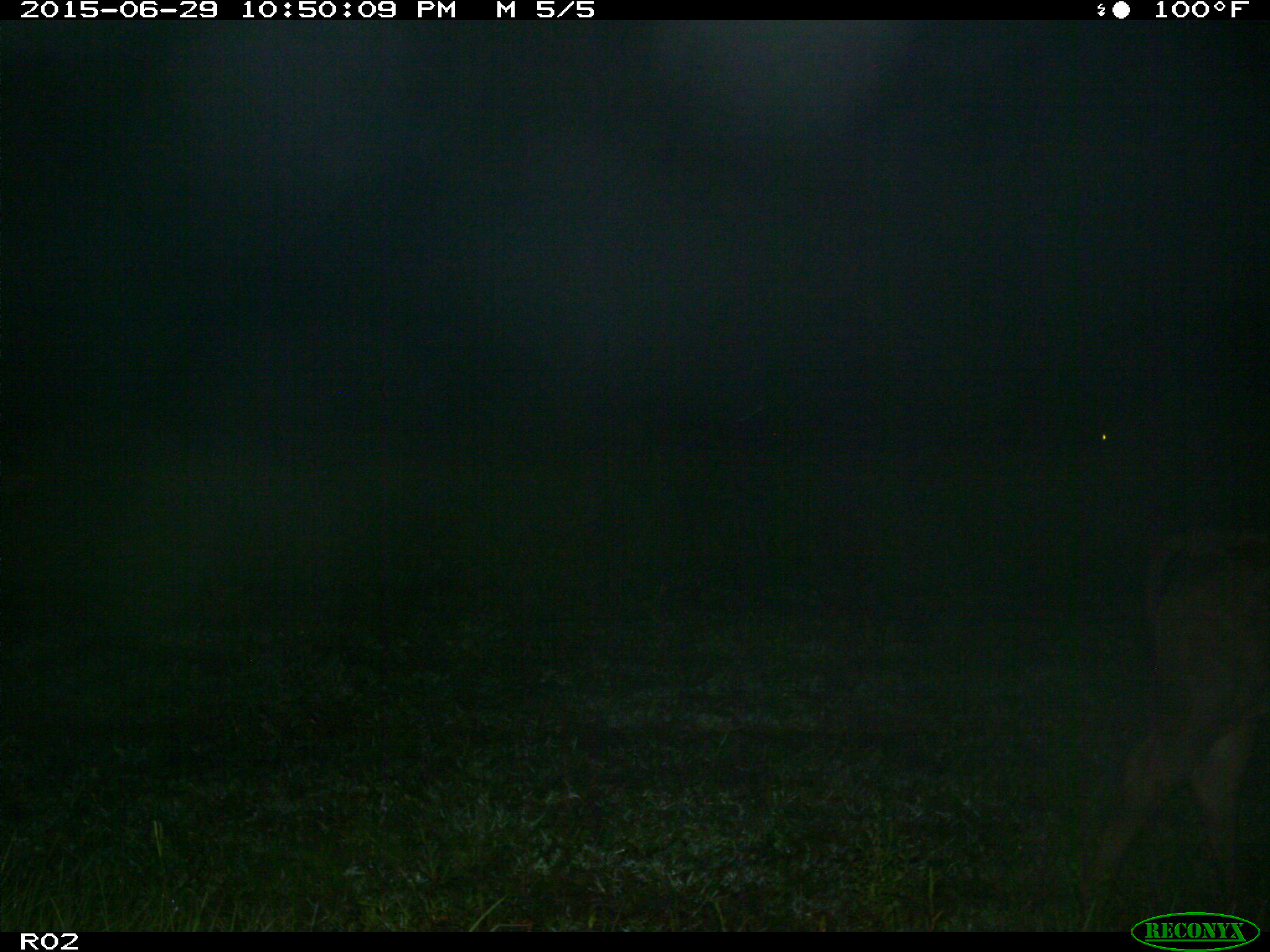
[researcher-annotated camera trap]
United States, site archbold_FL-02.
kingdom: Animalia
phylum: Chordata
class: Mammalia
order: Artiodactyla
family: Bovidae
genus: Bos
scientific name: Bos taurus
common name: domestic cow